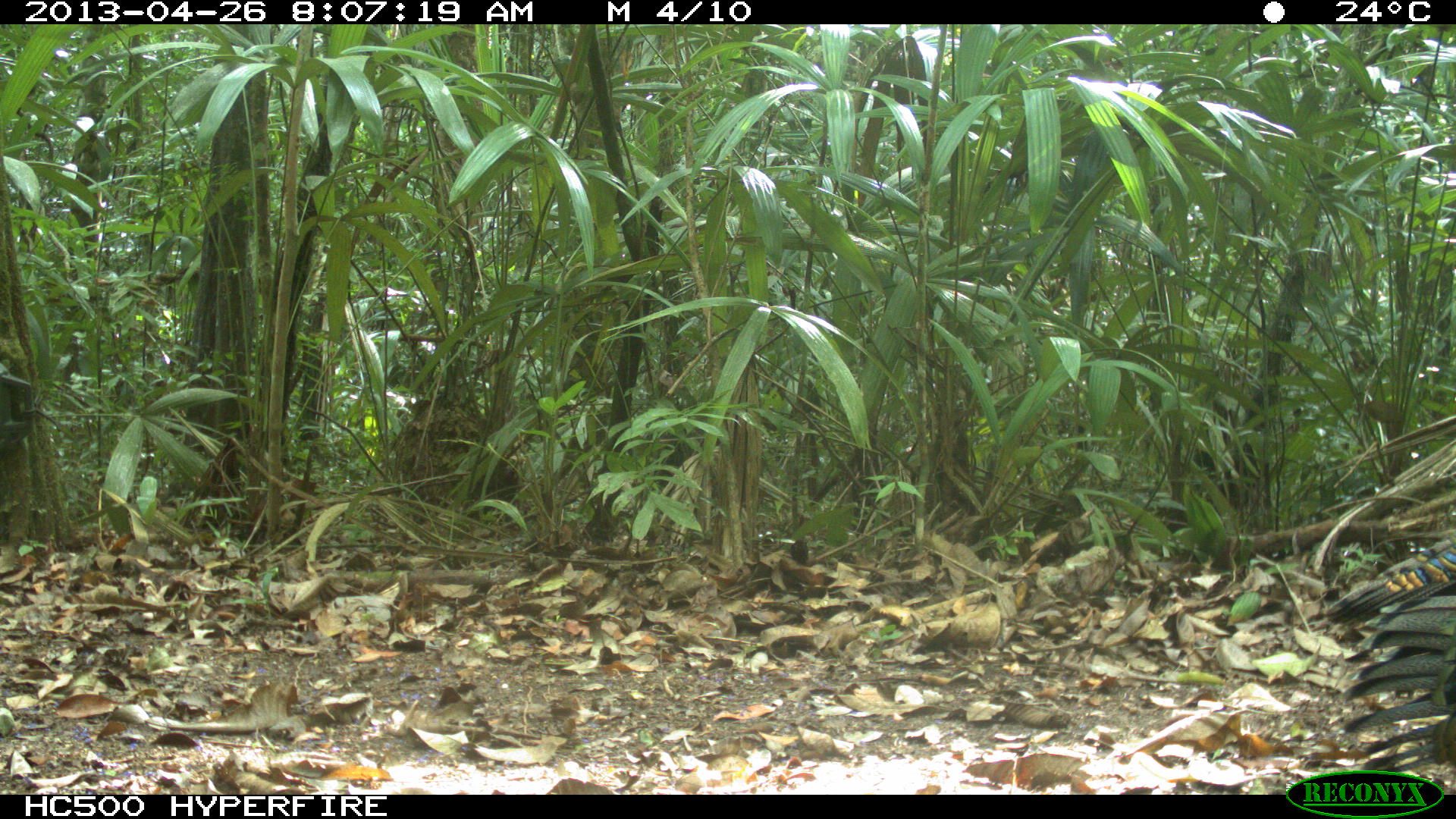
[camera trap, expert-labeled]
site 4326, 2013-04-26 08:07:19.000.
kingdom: Animalia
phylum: Chordata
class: Aves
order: Galliformes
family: Phasianidae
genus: Meleagris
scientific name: Meleagris ocellata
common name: ocellated turkey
Meleagris ocellata (ocellated turkey), count 4.